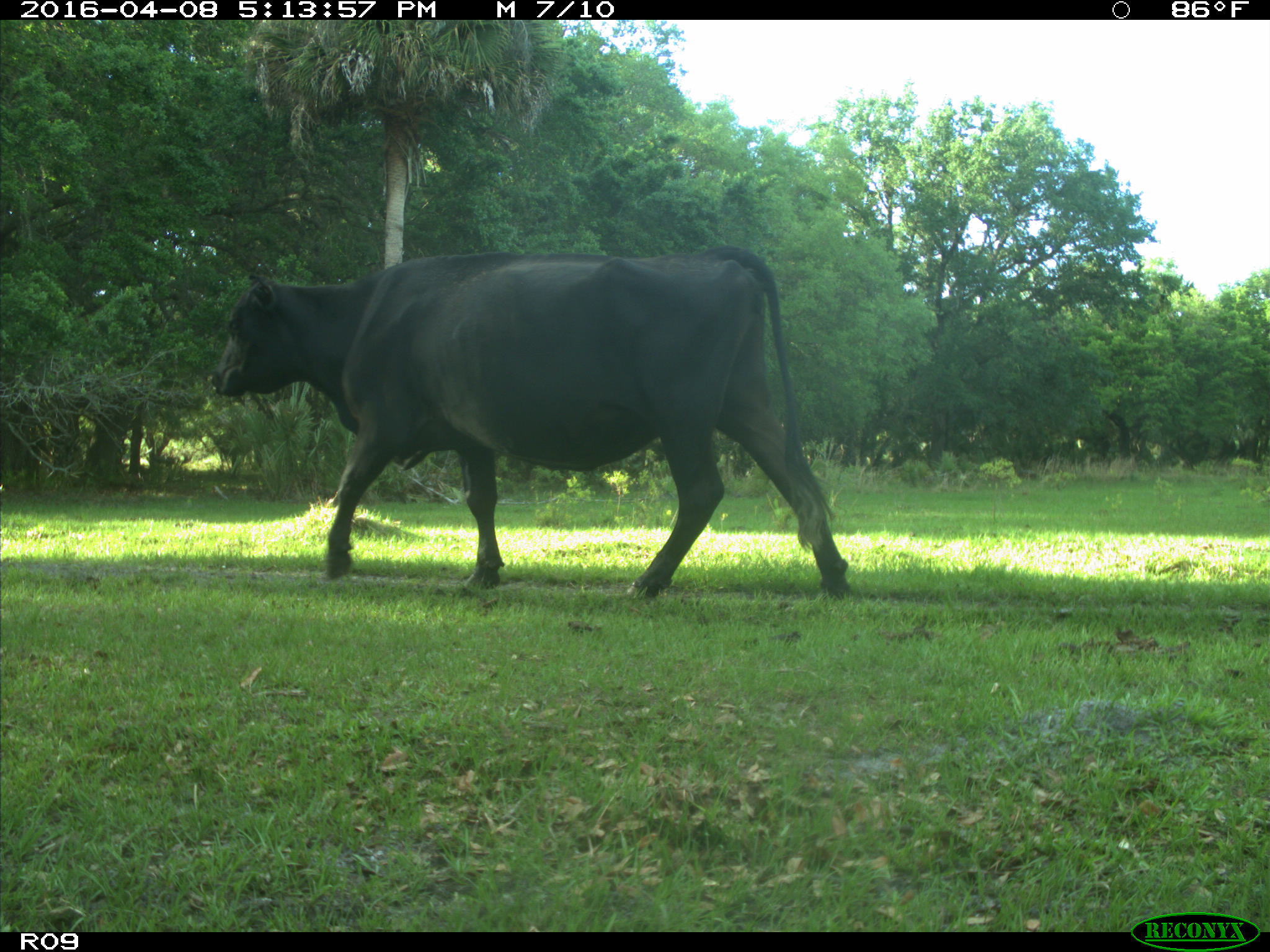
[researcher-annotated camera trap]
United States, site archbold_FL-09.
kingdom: Animalia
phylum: Chordata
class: Mammalia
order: Artiodactyla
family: Bovidae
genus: Bos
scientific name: Bos taurus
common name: domestic cow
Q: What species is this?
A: Bos taurus (domestic cow).